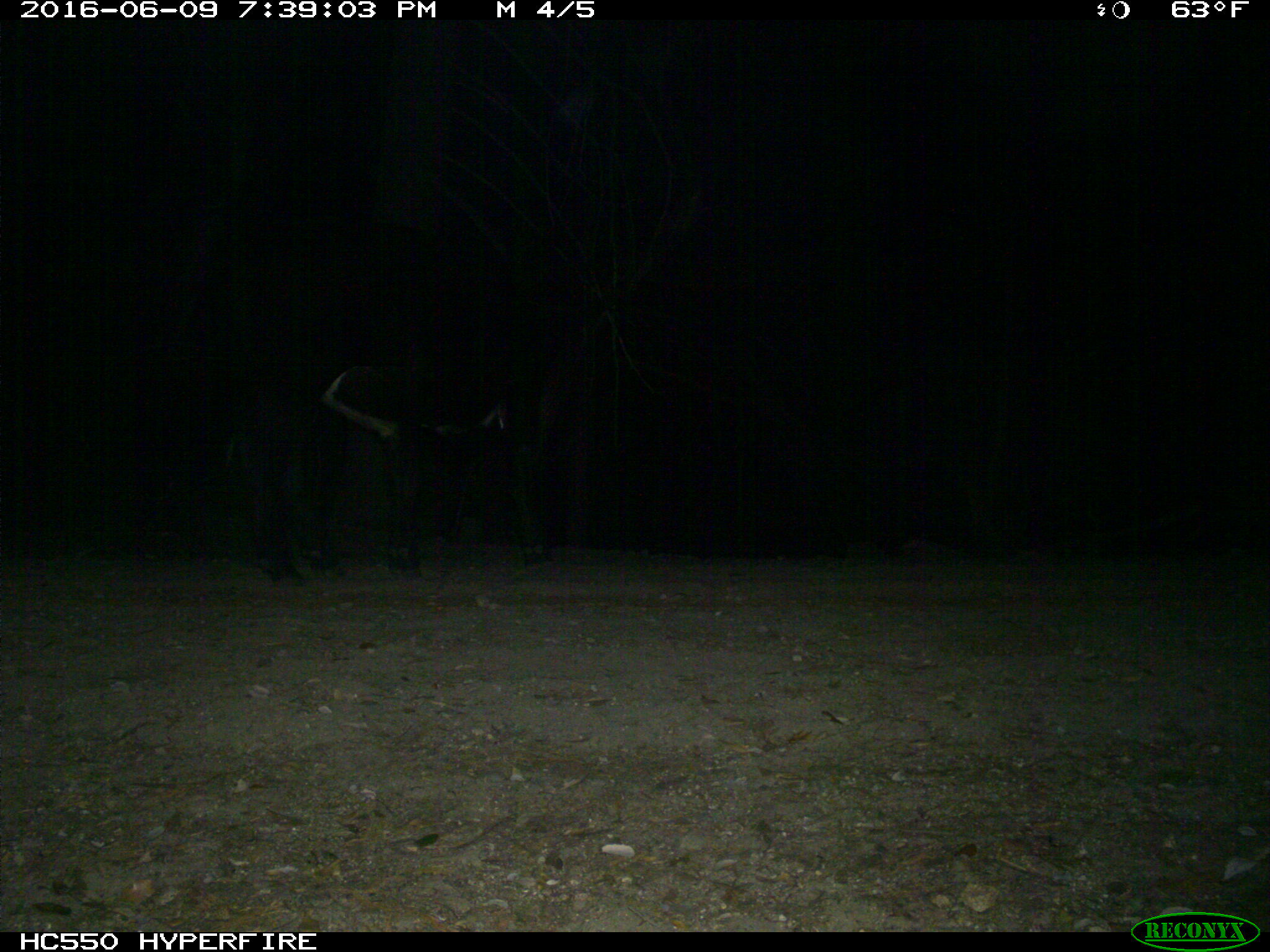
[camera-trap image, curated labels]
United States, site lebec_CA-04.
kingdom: Animalia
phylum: Chordata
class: Mammalia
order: Artiodactyla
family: Bovidae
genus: Bos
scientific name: Bos taurus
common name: domestic cow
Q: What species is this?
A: Bos taurus (domestic cow).